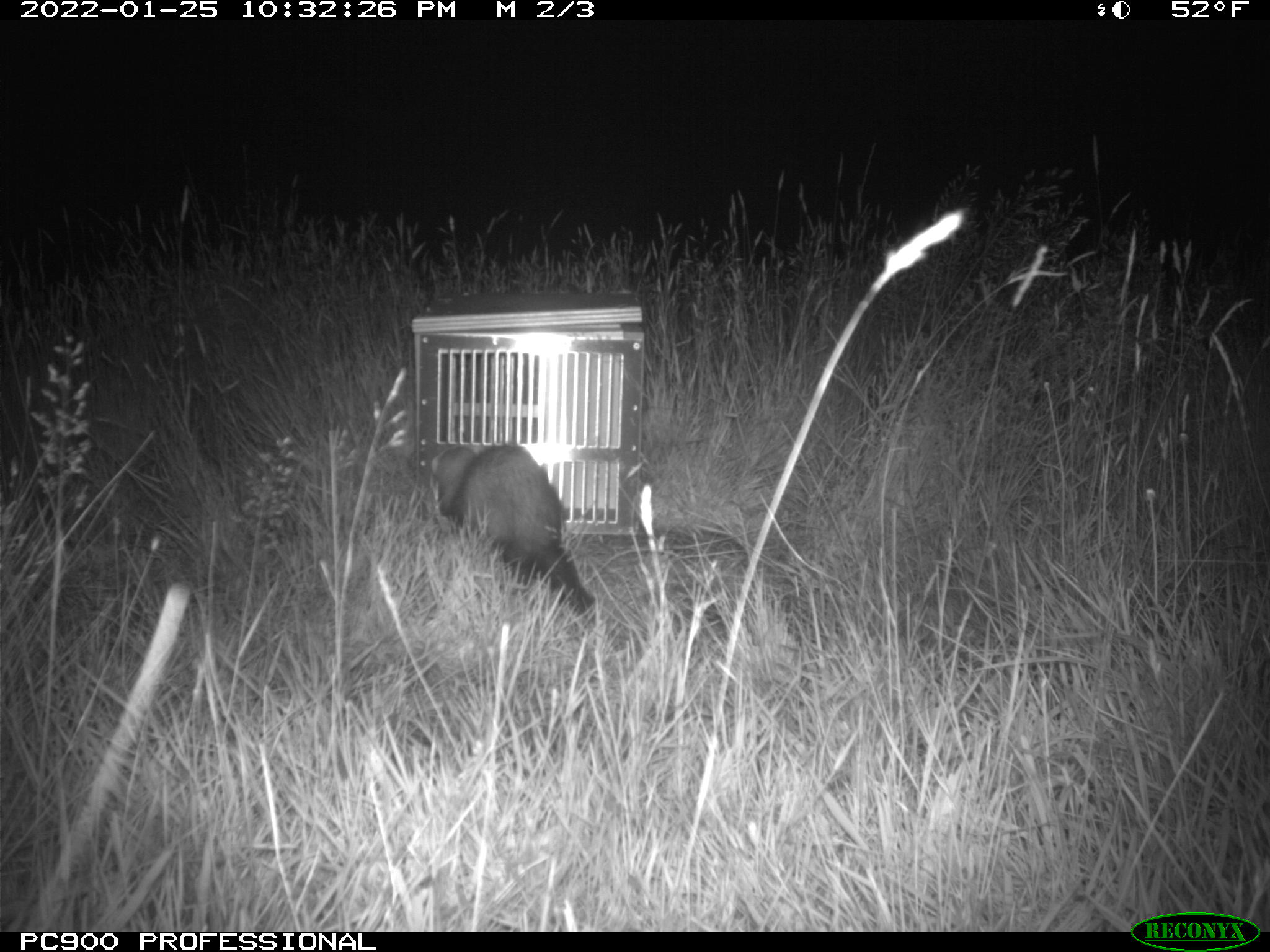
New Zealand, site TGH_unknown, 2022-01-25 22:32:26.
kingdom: Animalia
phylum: Chordata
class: Mammalia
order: Carnivora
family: Mustelidae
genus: Mustela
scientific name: Mustela furo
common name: ferret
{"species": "ferret (Mustela furo)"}